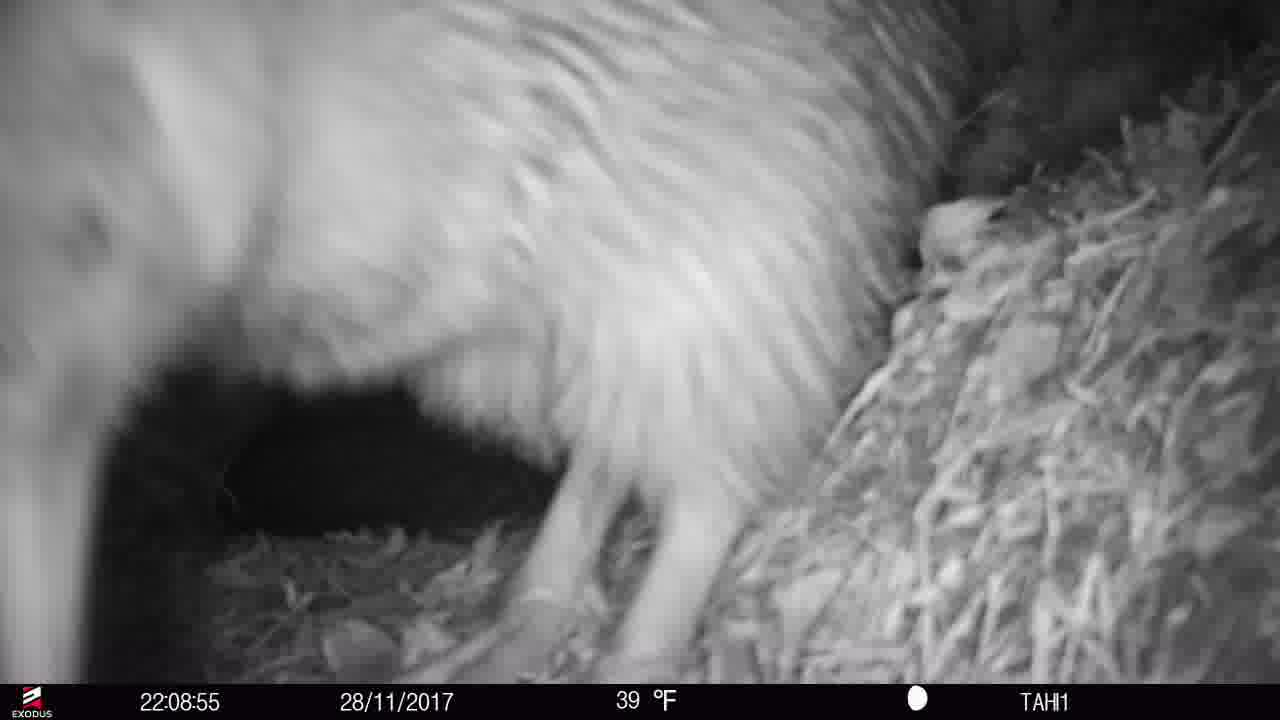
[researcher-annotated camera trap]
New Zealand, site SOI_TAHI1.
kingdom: Animalia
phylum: Chordata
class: Aves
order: Apterygiformes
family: Apterygidae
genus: Apteryx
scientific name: Apteryx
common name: kiwi